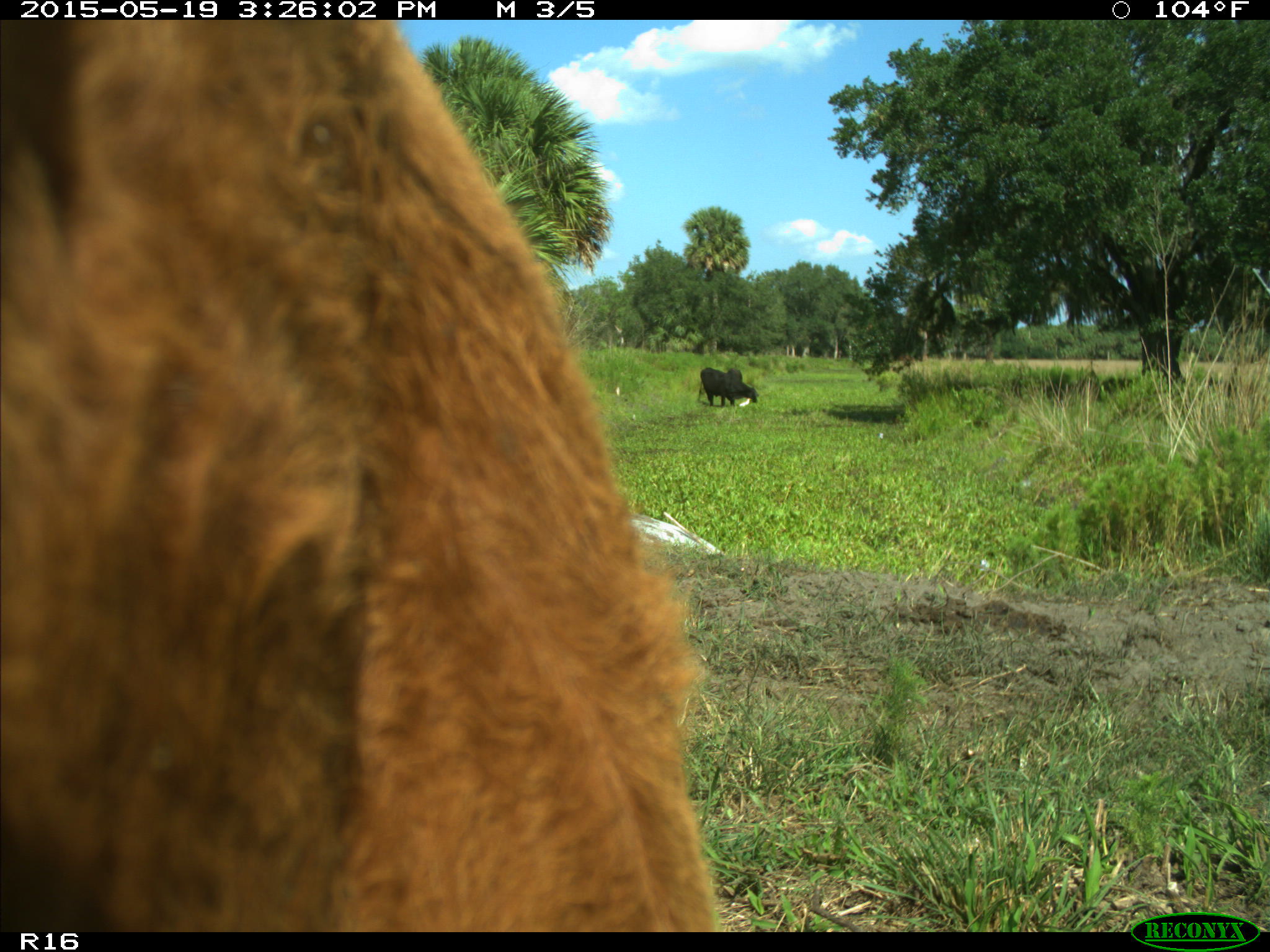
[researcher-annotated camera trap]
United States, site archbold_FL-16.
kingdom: Animalia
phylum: Chordata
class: Mammalia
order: Artiodactyla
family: Bovidae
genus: Bos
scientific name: Bos taurus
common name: domestic cow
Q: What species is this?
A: Bos taurus (domestic cow).